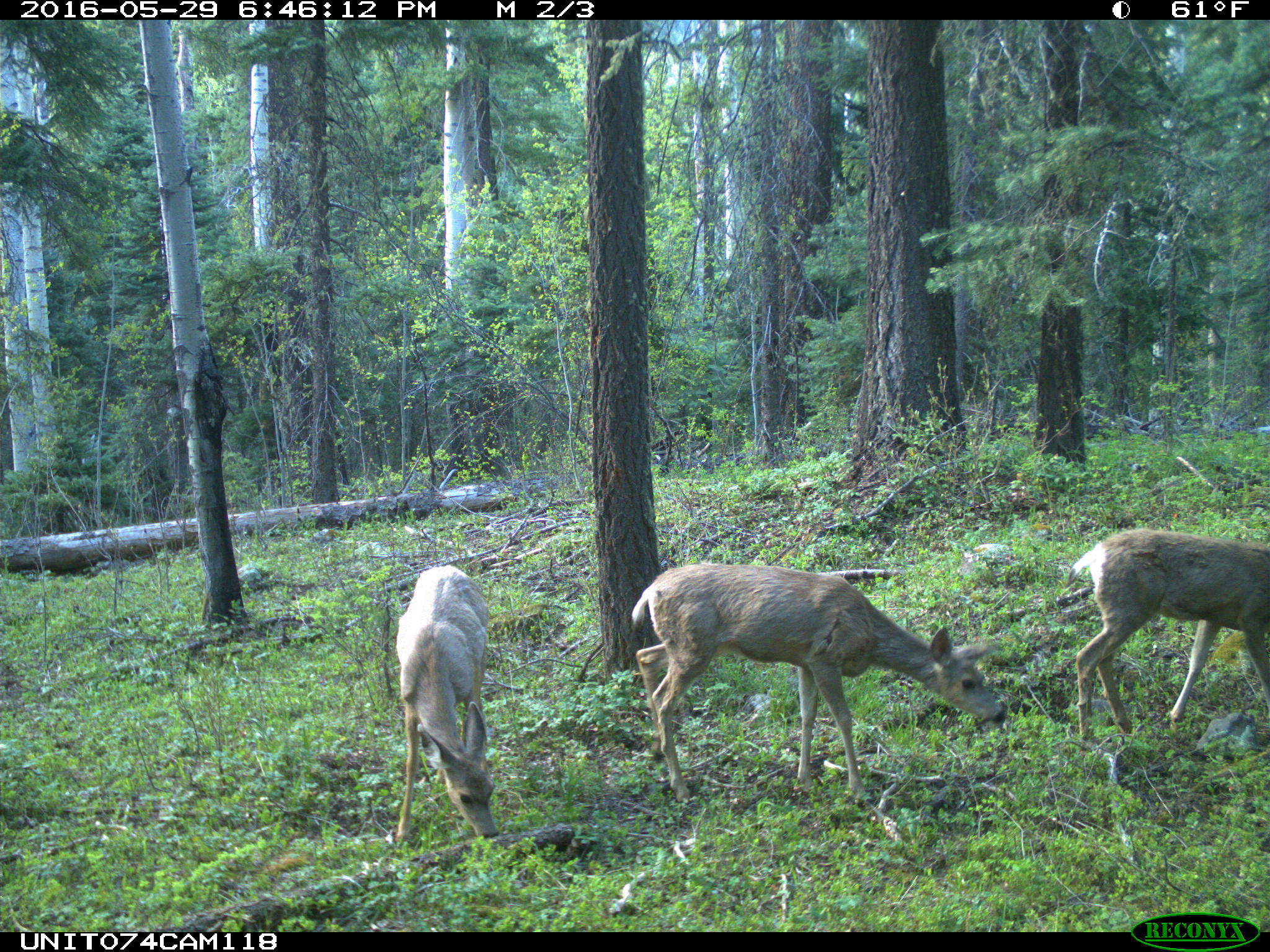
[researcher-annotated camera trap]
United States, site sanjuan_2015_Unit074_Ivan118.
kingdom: Animalia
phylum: Chordata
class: Mammalia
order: Artiodactyla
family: Cervidae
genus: Odocoileus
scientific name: Odocoileus hemionus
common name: mule deer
Odocoileus hemionus (mule deer).